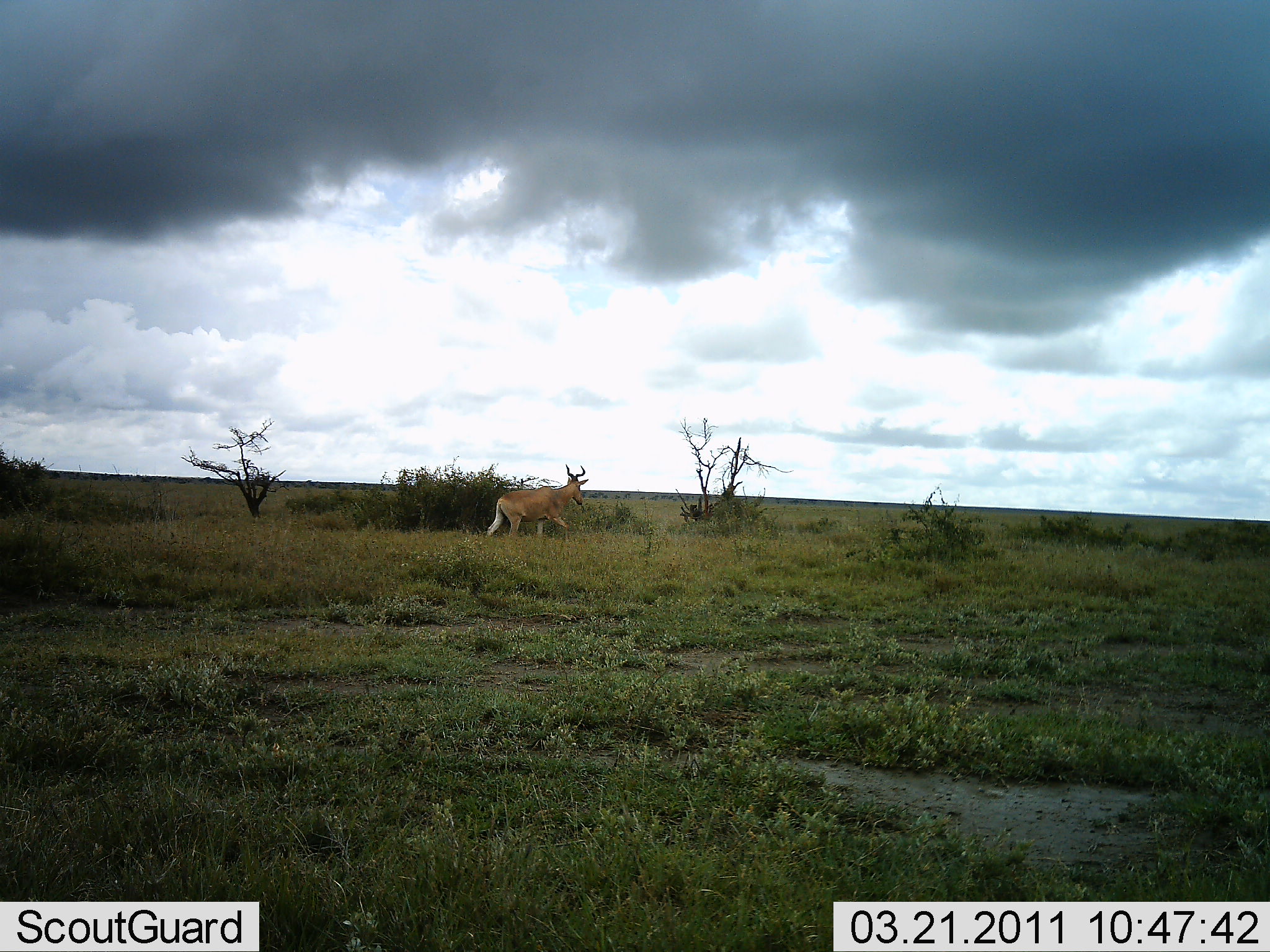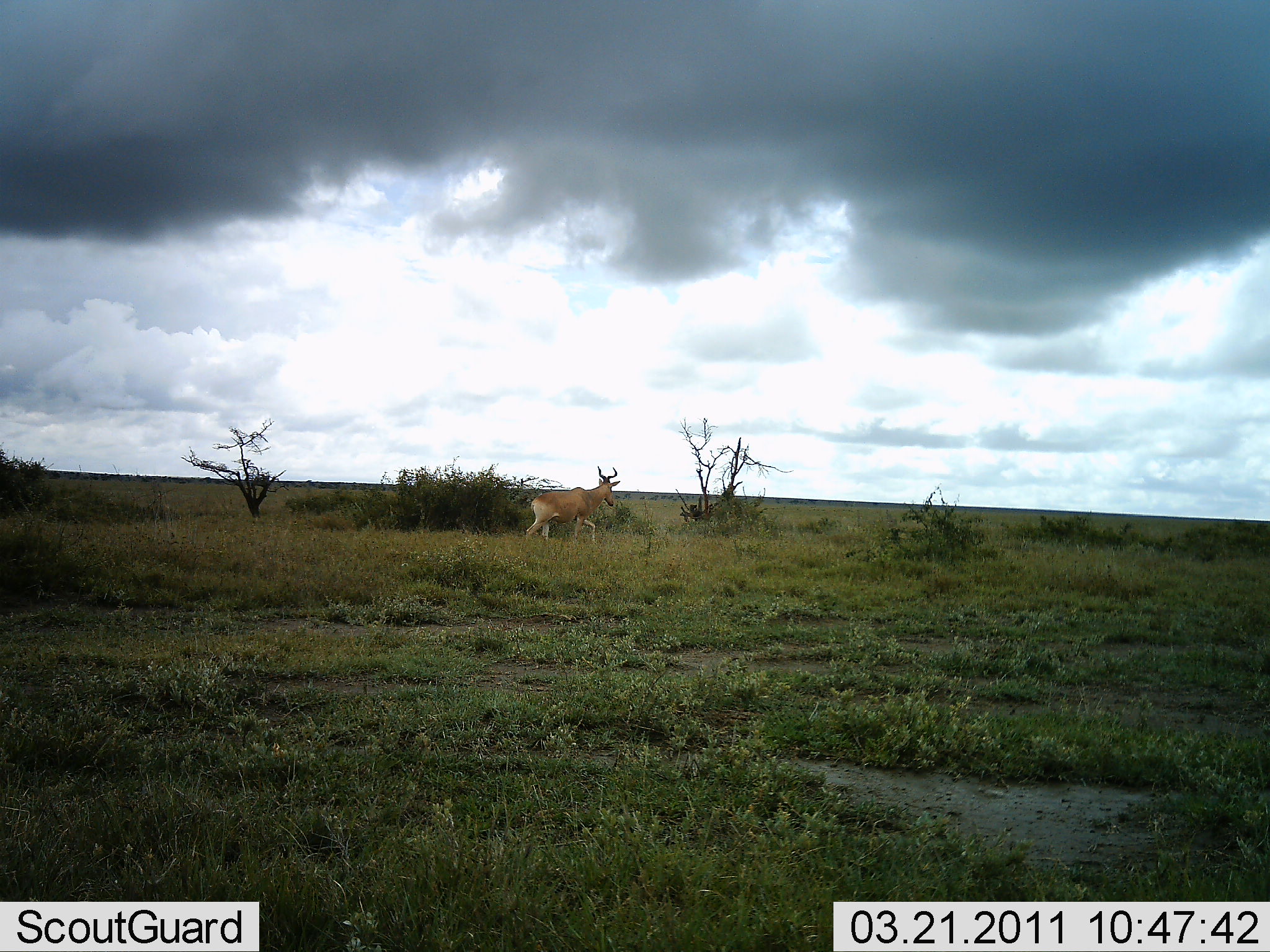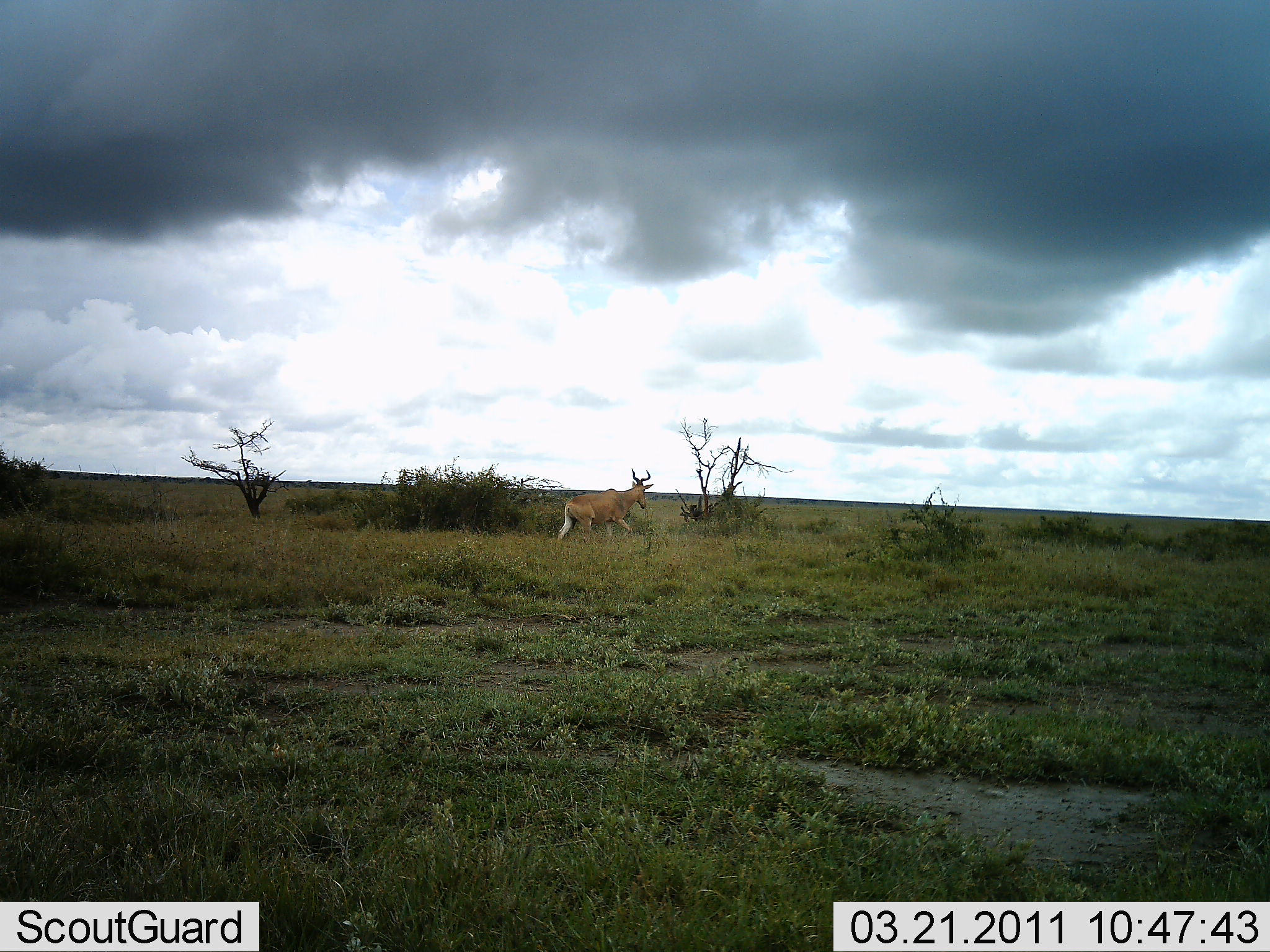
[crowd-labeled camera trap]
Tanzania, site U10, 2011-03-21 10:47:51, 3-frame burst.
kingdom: Animalia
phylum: Chordata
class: Mammalia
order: Artiodactyla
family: Bovidae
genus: Alcelaphus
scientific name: Alcelaphus buselaphus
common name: hartebeest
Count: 1.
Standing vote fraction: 0%.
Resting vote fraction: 0%.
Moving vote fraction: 100%.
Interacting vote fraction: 0%.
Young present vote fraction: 0%.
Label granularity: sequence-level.